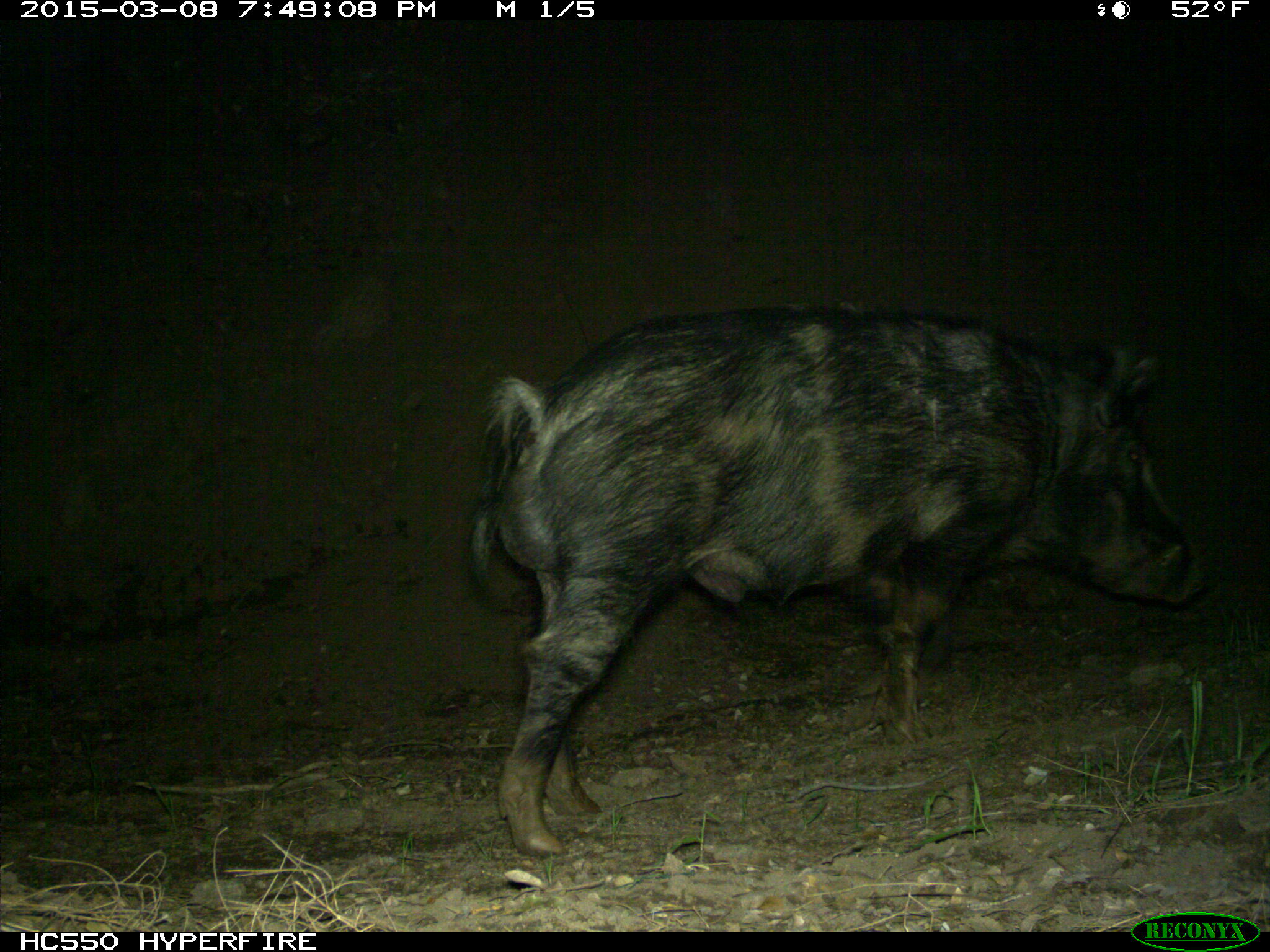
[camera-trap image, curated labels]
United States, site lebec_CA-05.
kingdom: Animalia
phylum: Chordata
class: Mammalia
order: Artiodactyla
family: Suidae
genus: Sus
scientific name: Sus scrofa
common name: wild boar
Sus scrofa (wild boar).